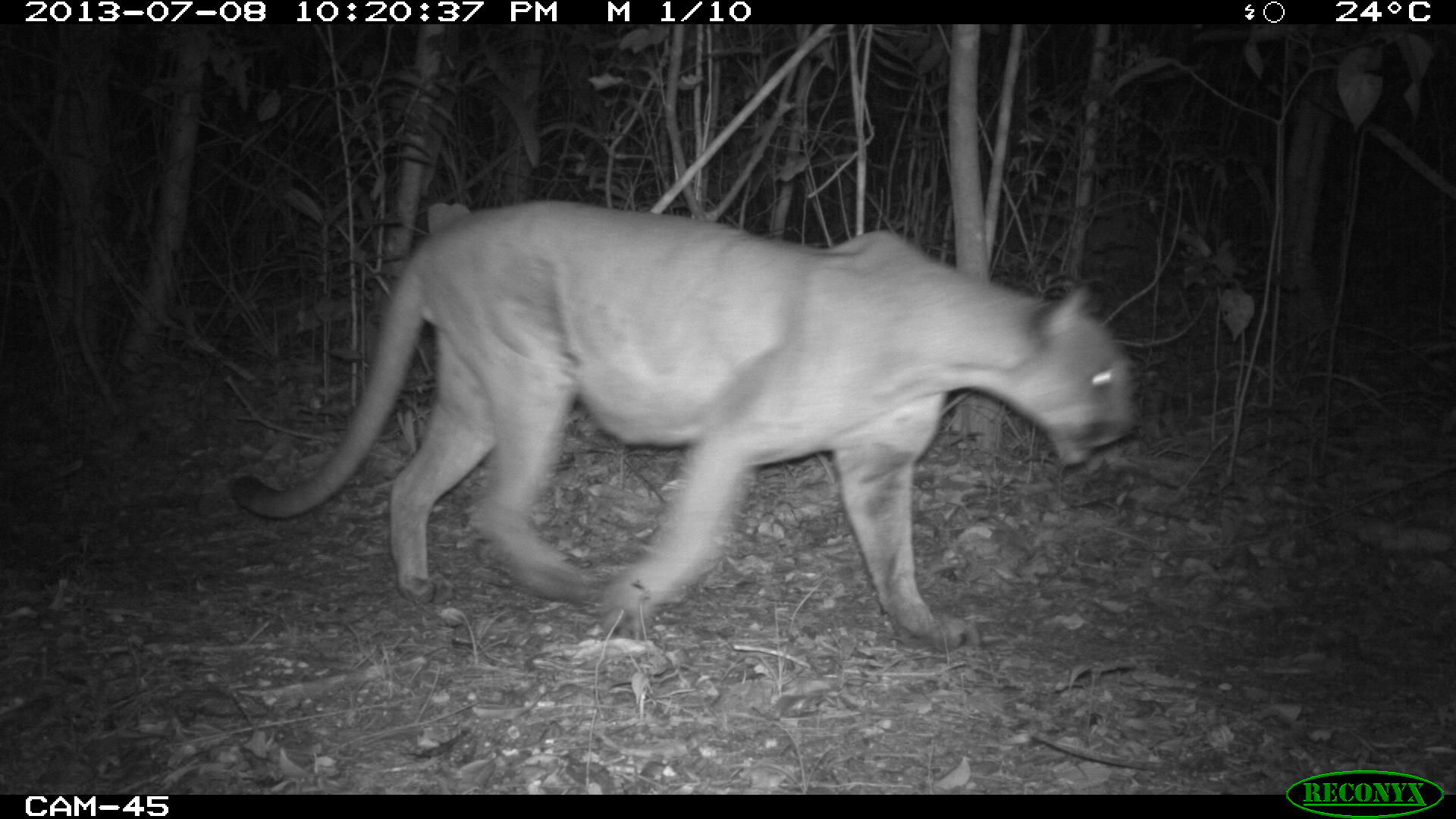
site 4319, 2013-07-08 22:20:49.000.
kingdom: Animalia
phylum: Chordata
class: Mammalia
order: Carnivora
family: Felidae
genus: Puma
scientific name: Puma concolor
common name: mountain lion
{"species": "Puma concolor (mountain lion)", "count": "1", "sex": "male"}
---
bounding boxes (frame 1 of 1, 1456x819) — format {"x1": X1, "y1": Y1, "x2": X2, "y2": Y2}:
puma concolor: {"x1": 232, "y1": 200, "x2": 1136, "y2": 648}